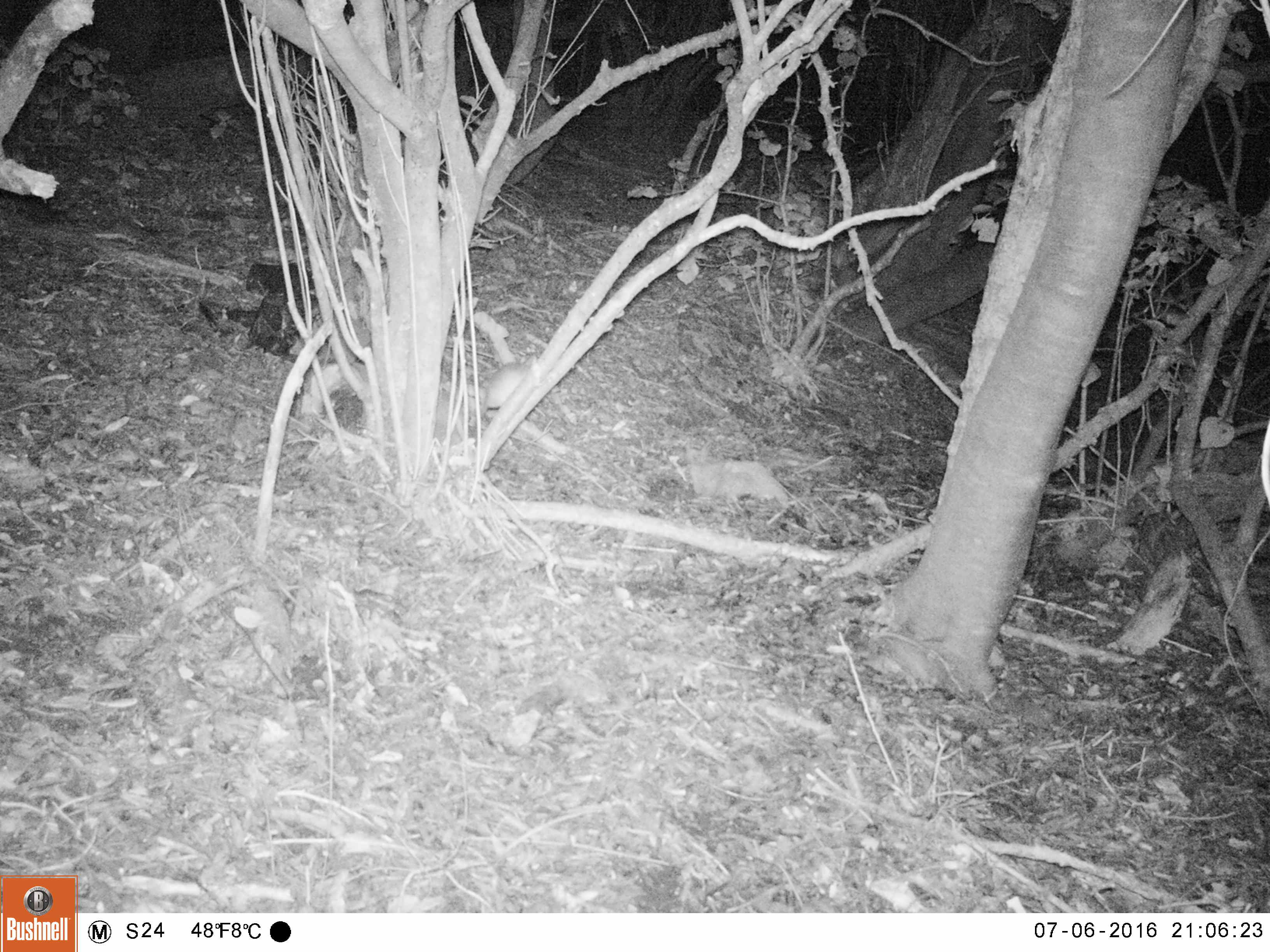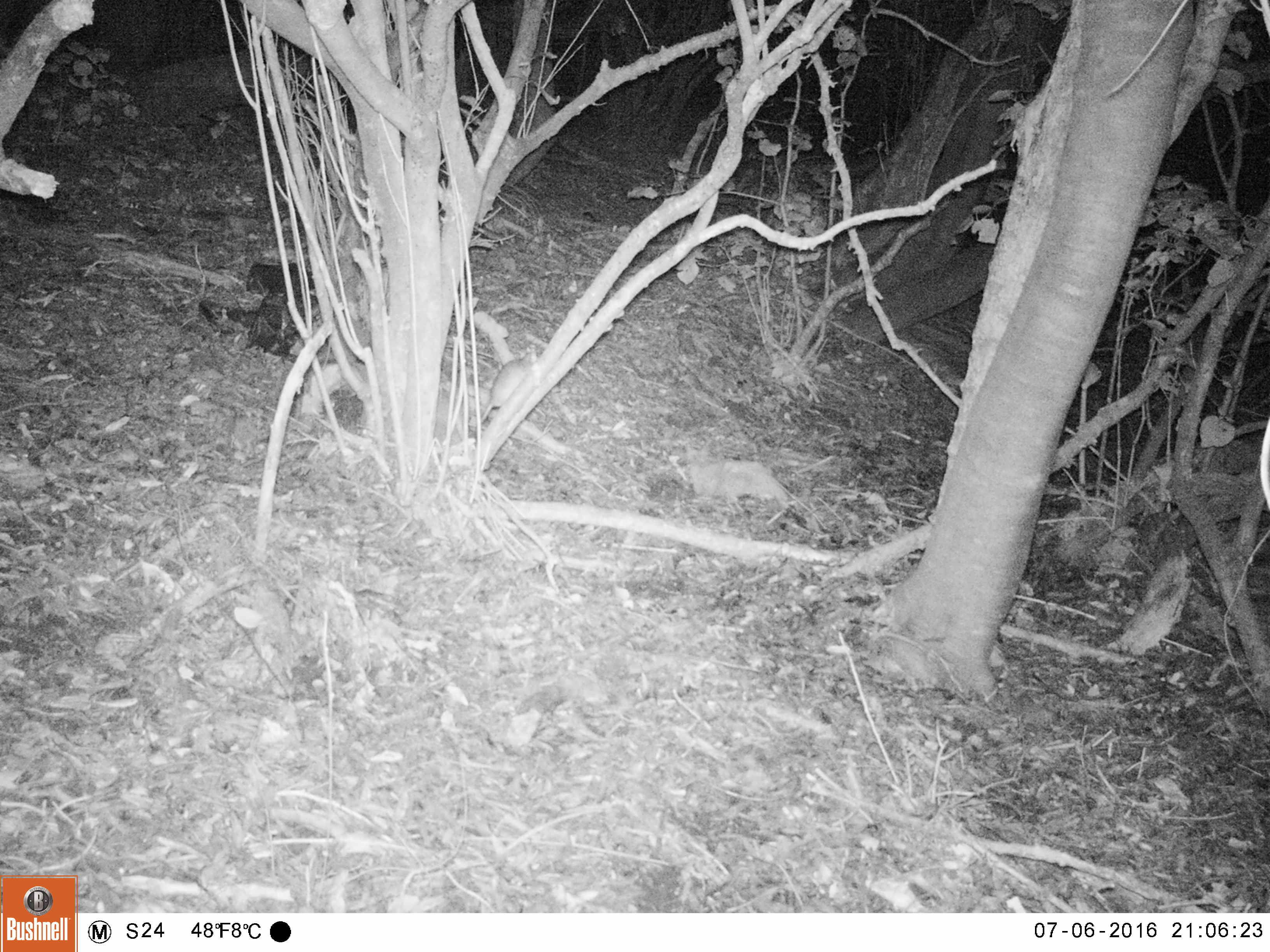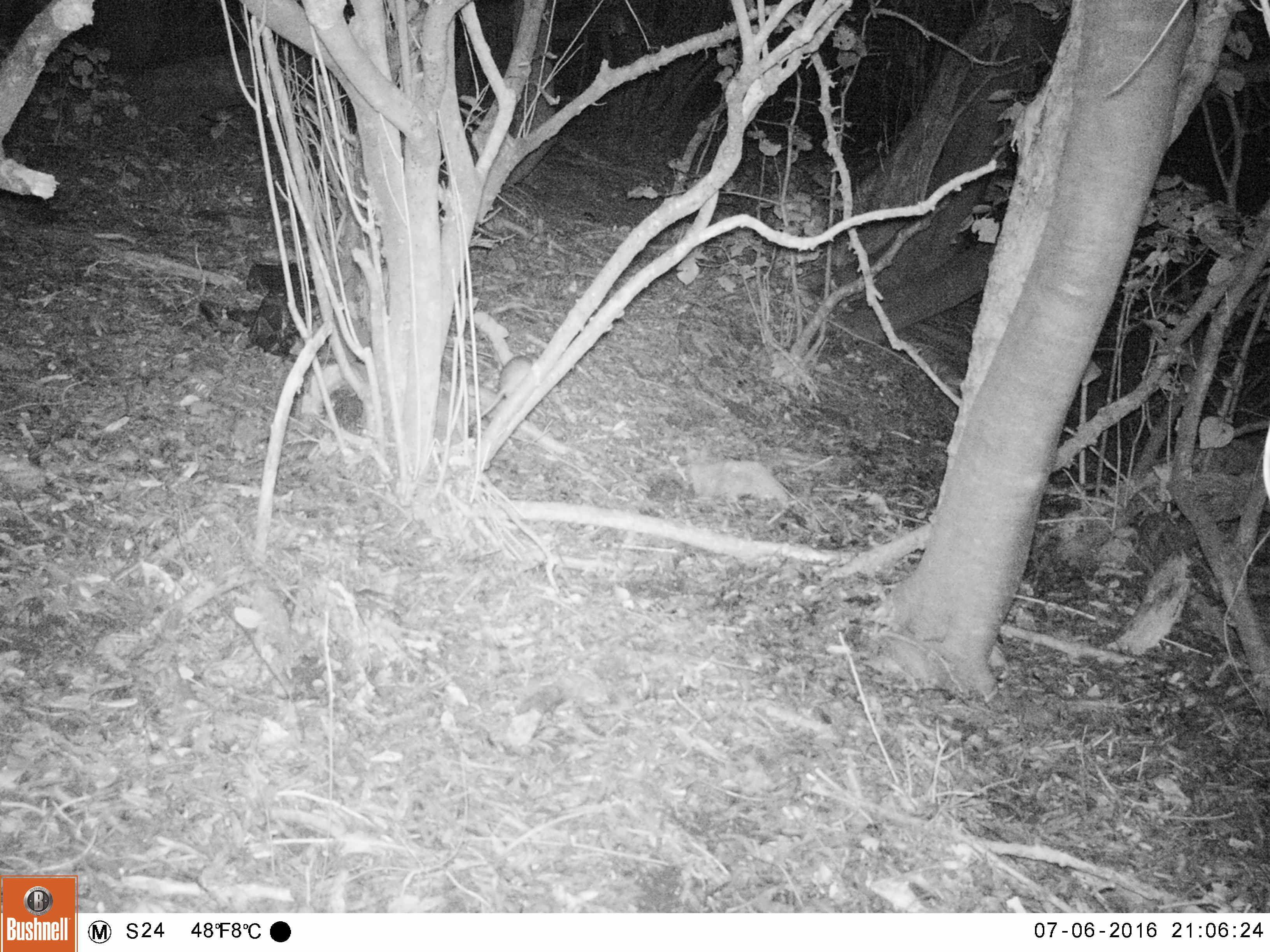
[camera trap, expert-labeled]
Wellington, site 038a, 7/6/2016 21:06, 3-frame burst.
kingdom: Animalia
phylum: Chordata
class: Mammalia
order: Rodentia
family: Muridae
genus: Rattus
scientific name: Rattus rattus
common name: ship rat